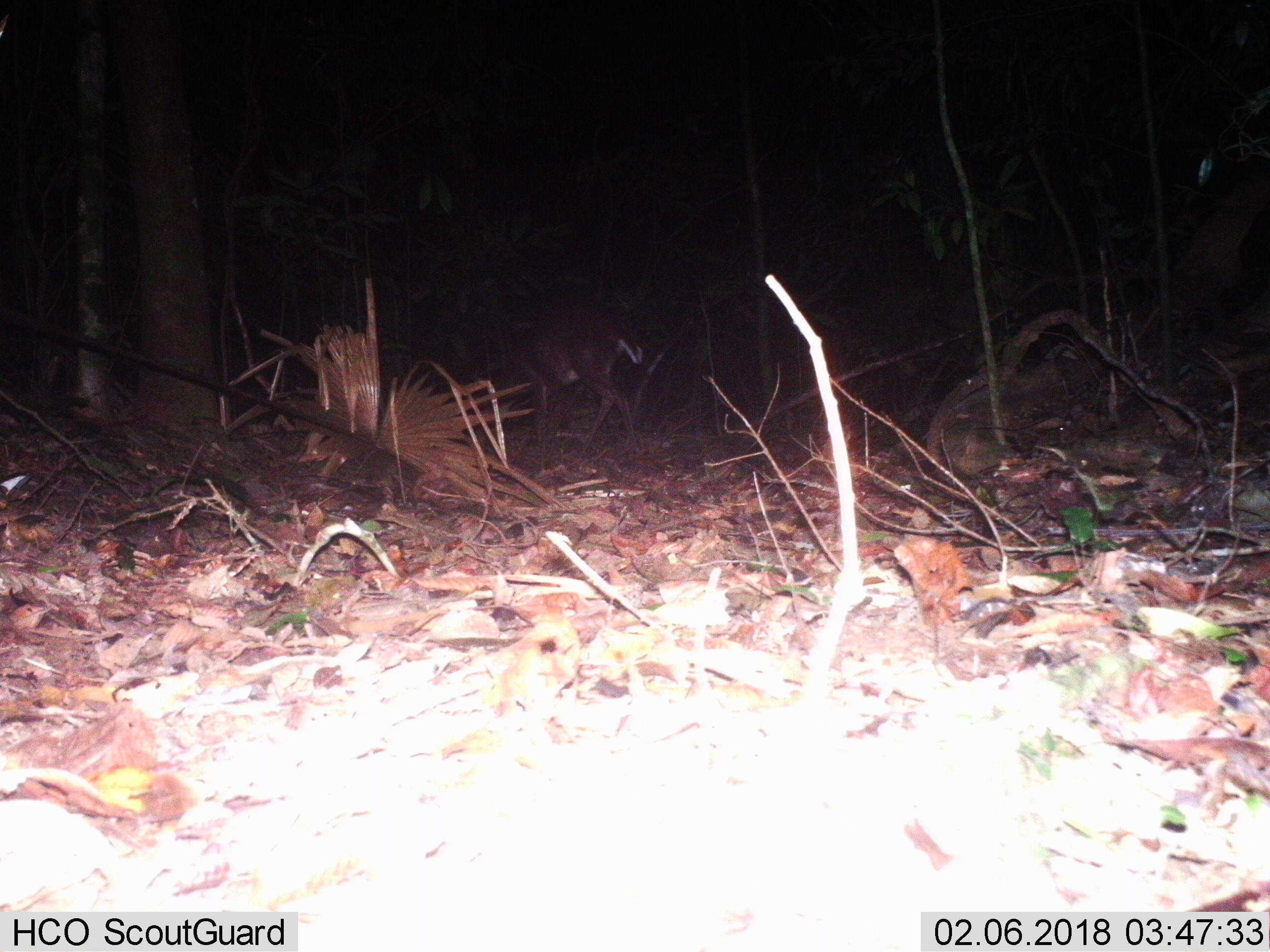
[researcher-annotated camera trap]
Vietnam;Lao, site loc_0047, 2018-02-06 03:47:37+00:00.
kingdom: Animalia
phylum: Chordata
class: Mammalia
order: Artiodactyla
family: Cervidae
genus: Muntiacus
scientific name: Muntiacus vuquangensis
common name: large-antlered muntjac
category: large antlered muntjac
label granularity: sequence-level